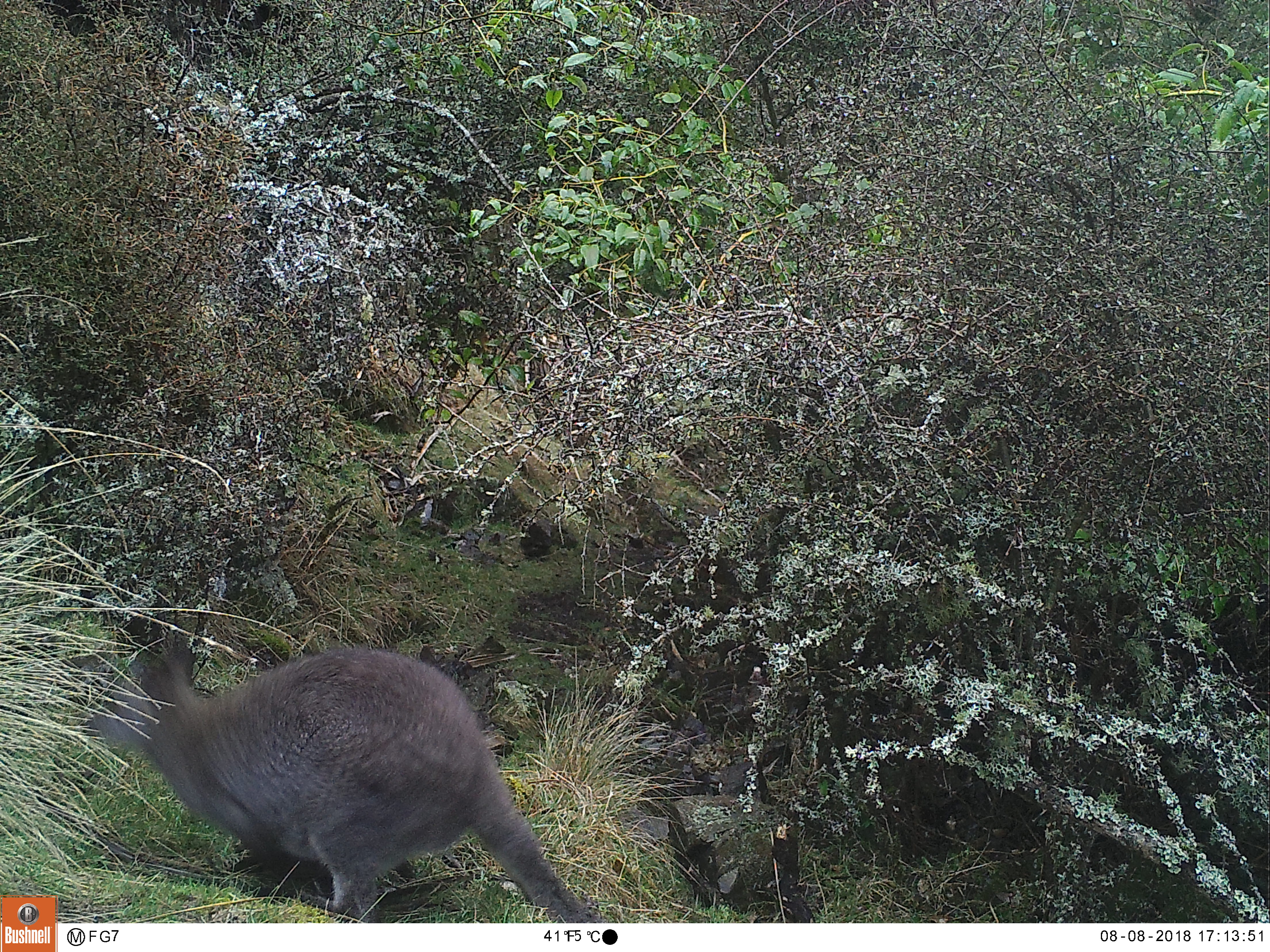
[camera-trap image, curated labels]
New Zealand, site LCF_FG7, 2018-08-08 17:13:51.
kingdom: Animalia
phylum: Chordata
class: Mammalia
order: Diprotodontia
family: Macropodidae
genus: Notamacropus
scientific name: Notamacropus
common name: wallaby